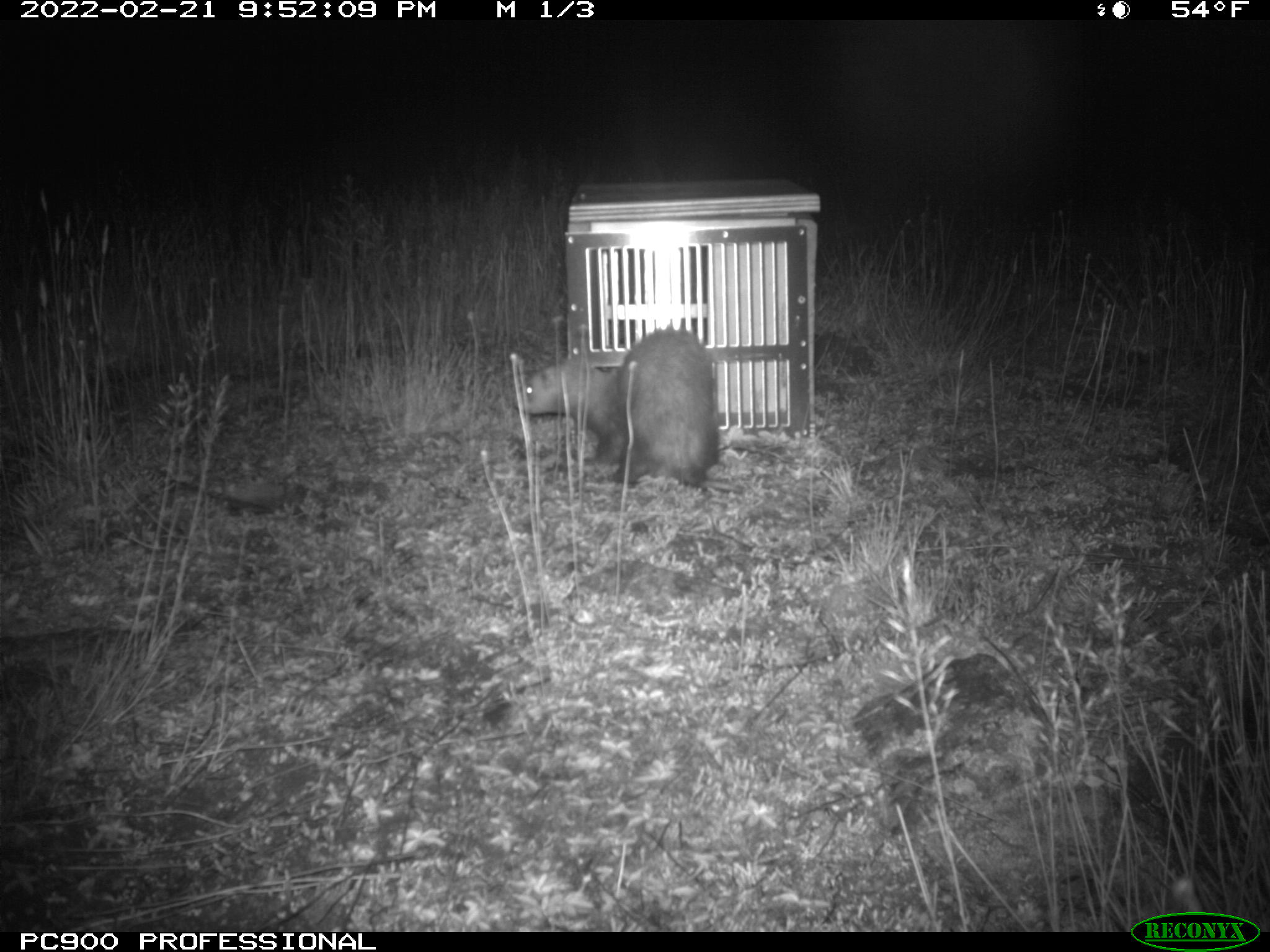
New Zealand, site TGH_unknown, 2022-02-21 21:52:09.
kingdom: Animalia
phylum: Chordata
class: Mammalia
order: Carnivora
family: Mustelidae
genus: Mustela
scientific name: Mustela furo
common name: ferret